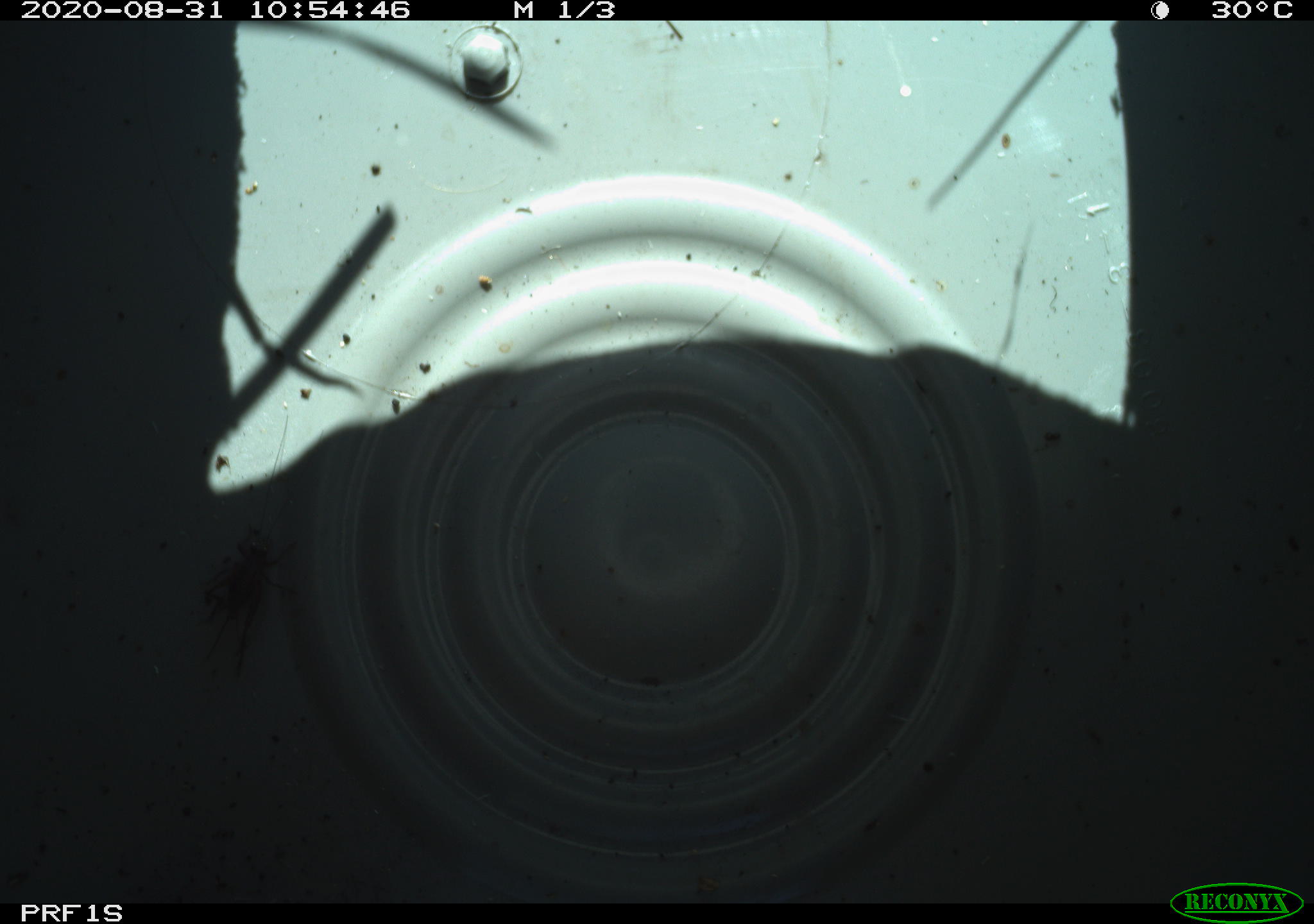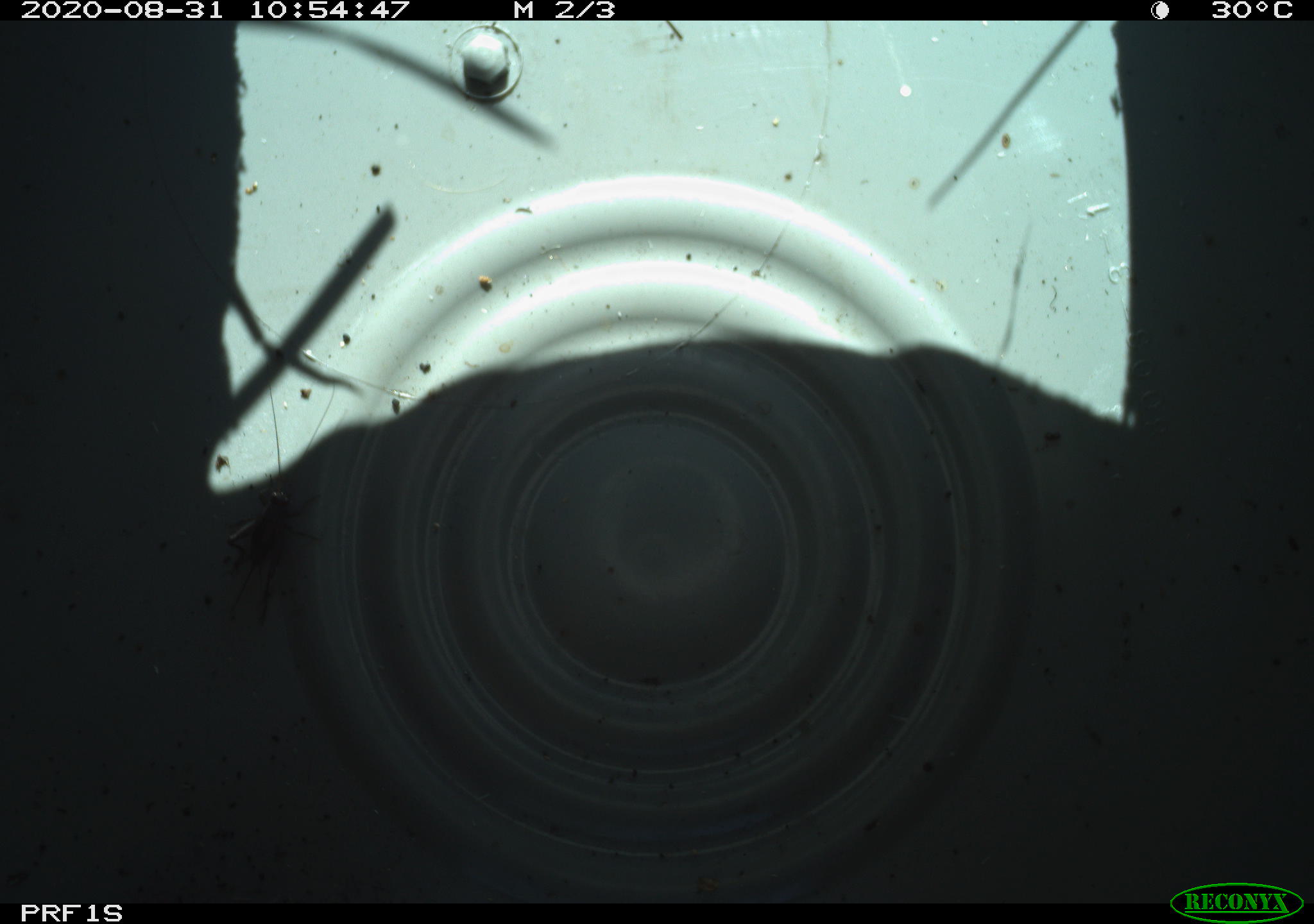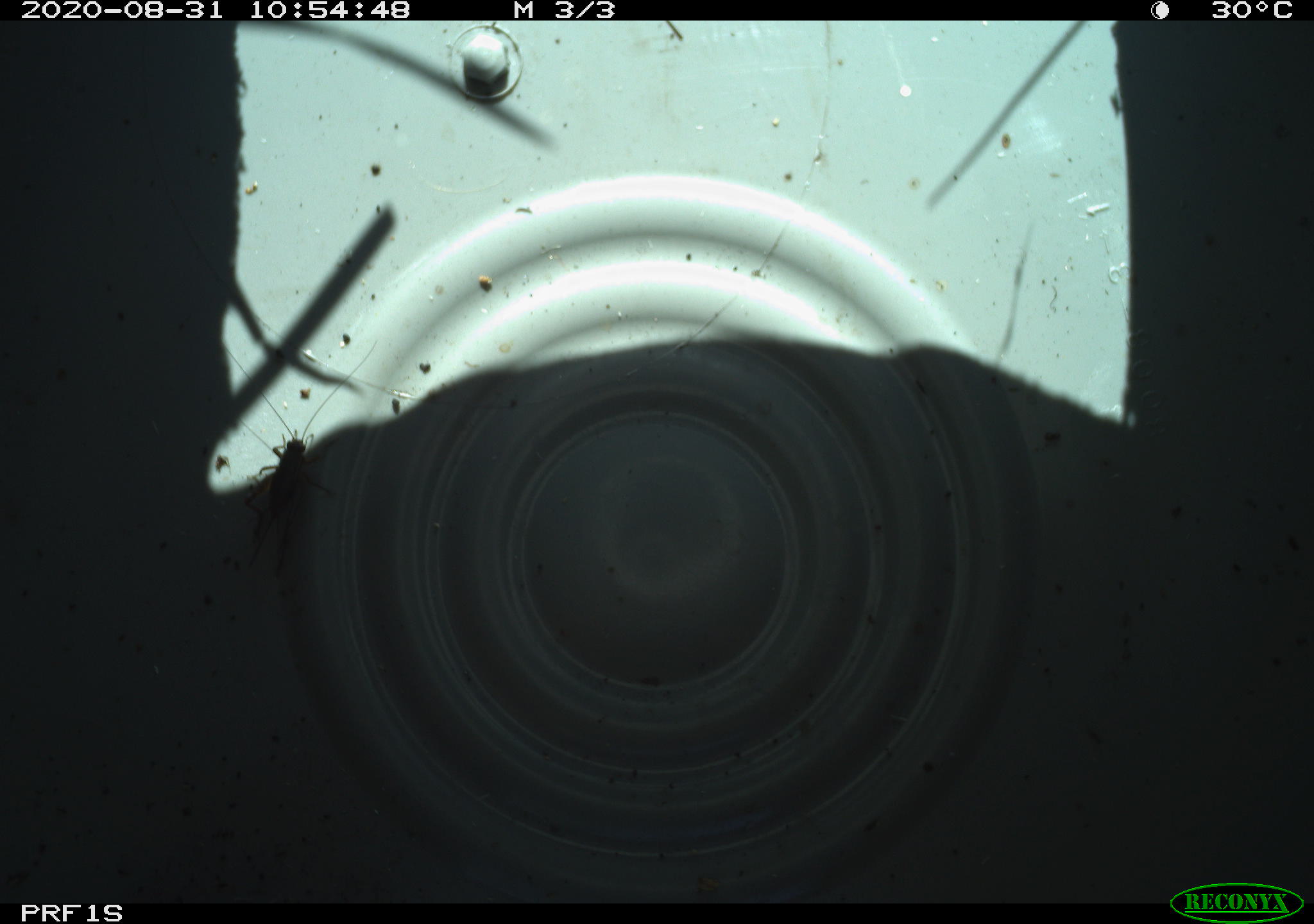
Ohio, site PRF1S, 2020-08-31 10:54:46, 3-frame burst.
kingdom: Animalia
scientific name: Animalia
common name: animal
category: invertebrate